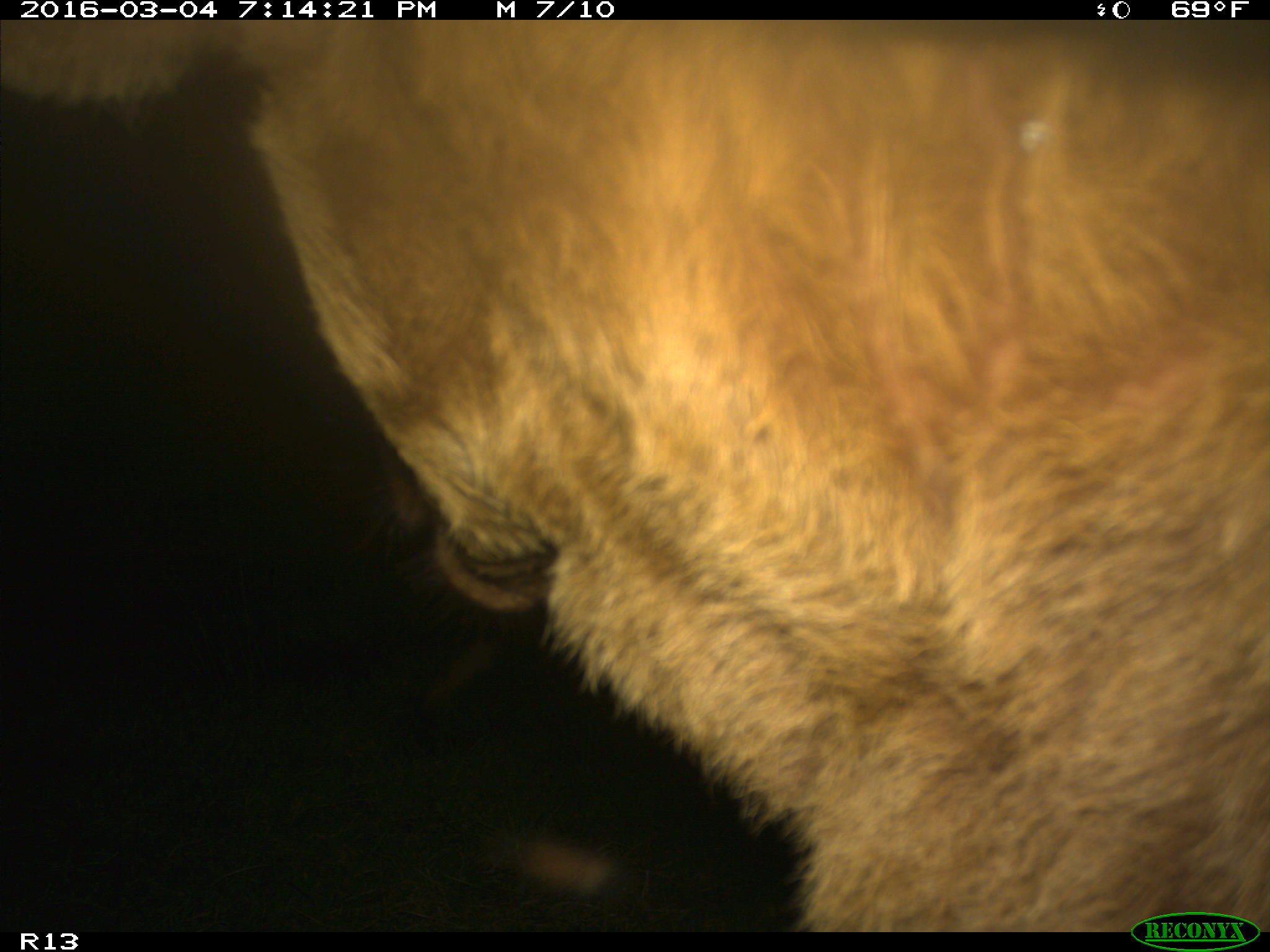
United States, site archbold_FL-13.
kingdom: Animalia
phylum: Chordata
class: Mammalia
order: Artiodactyla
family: Bovidae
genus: Bos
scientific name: Bos taurus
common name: domestic cow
Bos taurus (domestic cow).